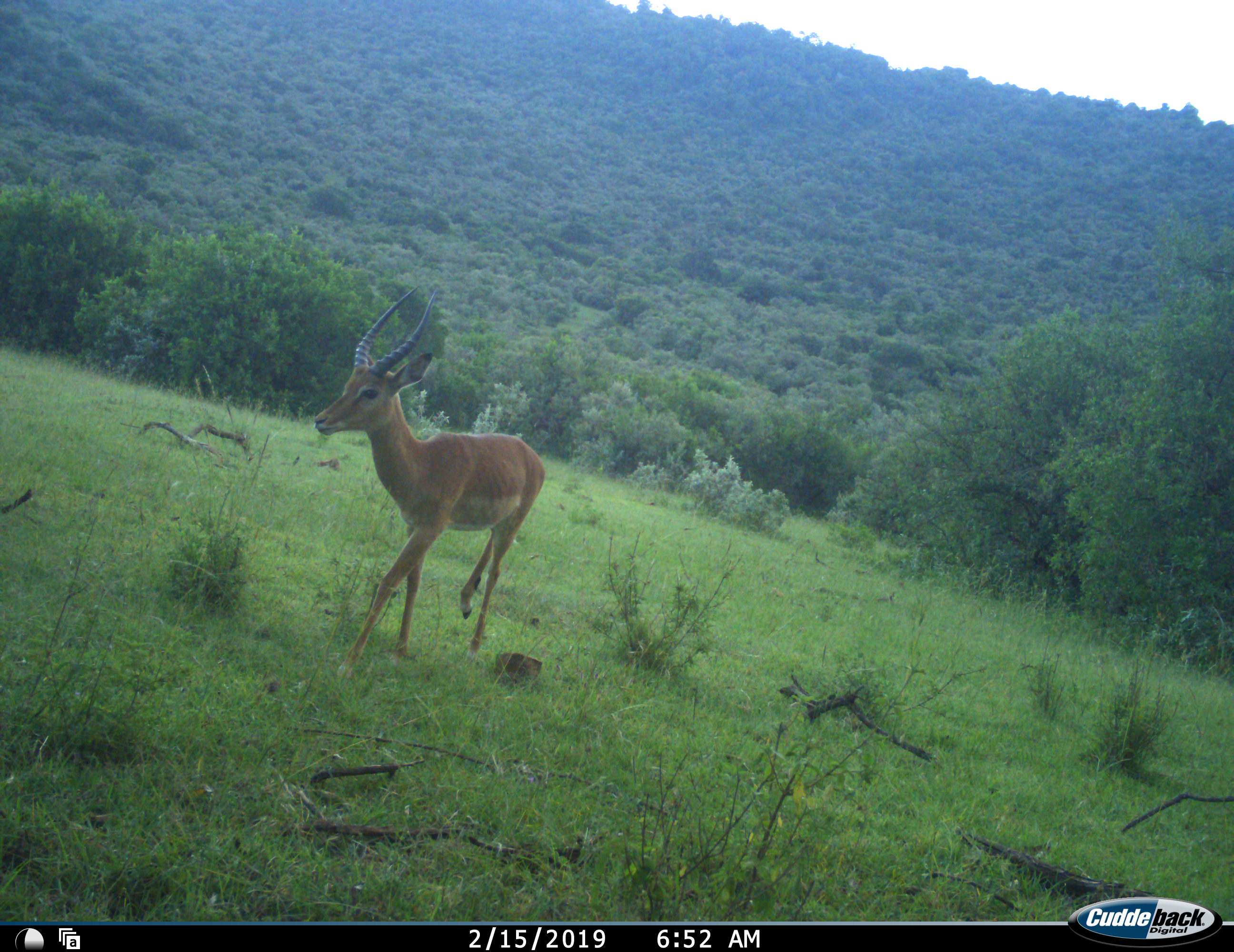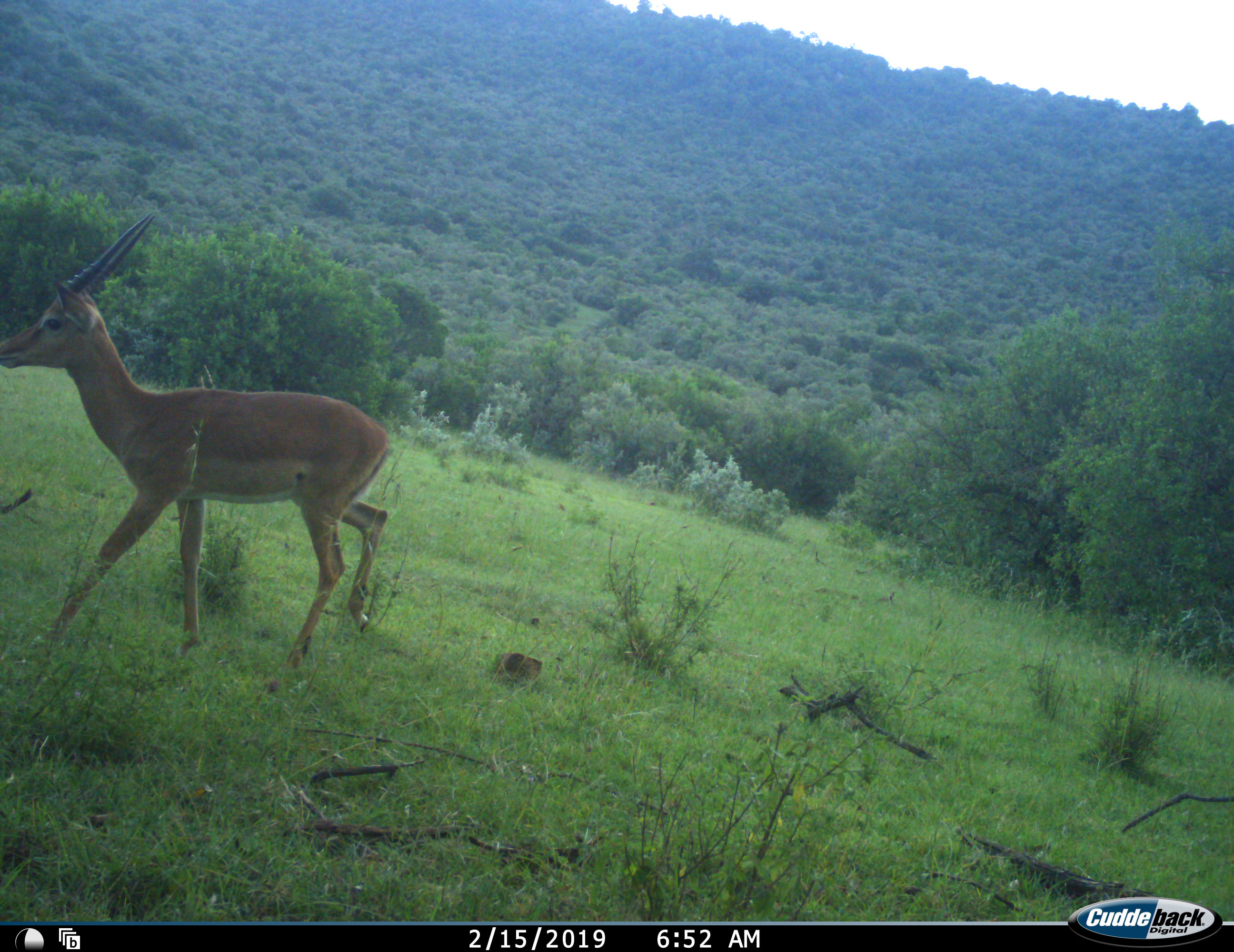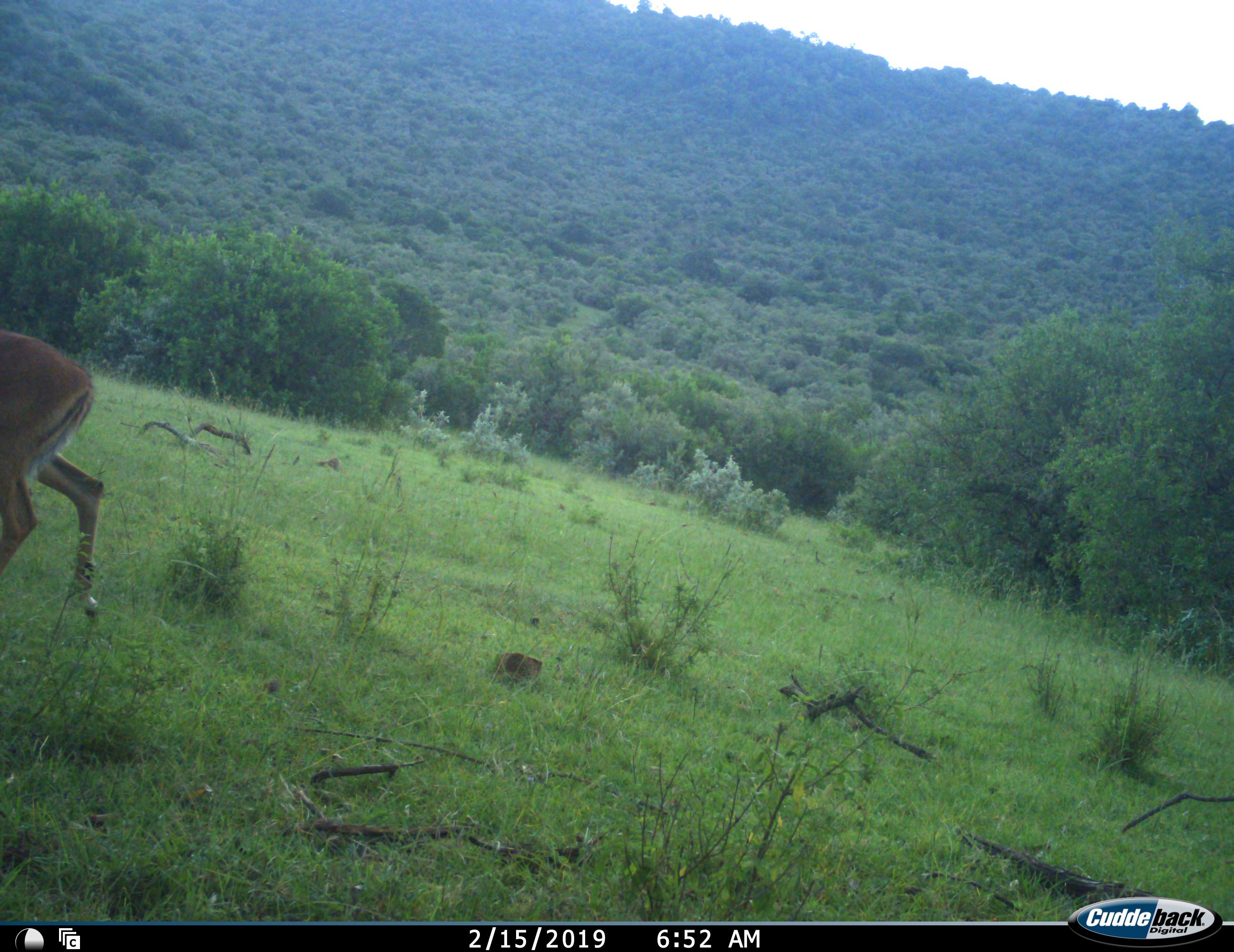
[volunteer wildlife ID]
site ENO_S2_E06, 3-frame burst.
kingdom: Animalia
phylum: Chordata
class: Mammalia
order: Artiodactyla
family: Bovidae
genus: Aepyceros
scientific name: Aepyceros melampus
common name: impala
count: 1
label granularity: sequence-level